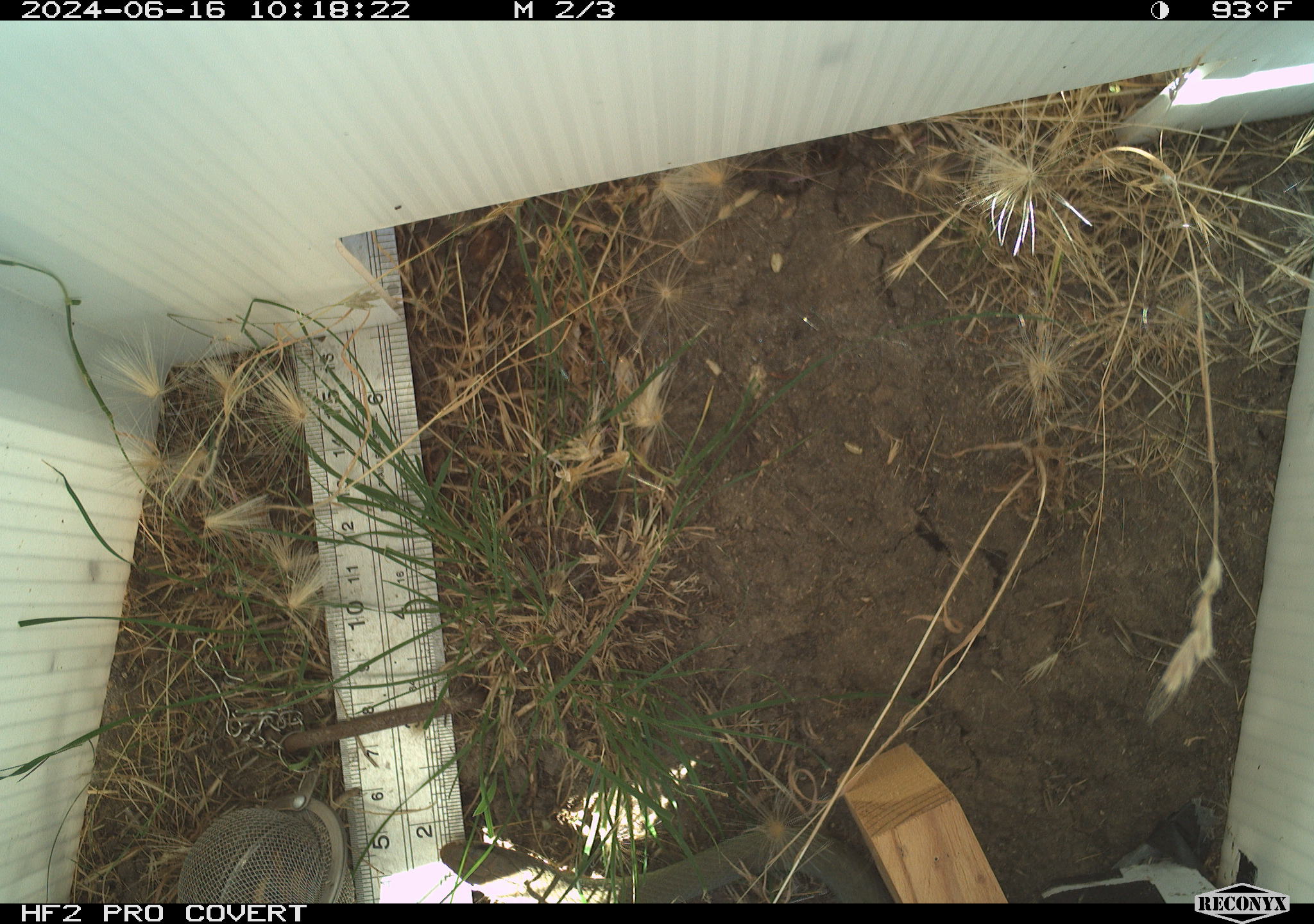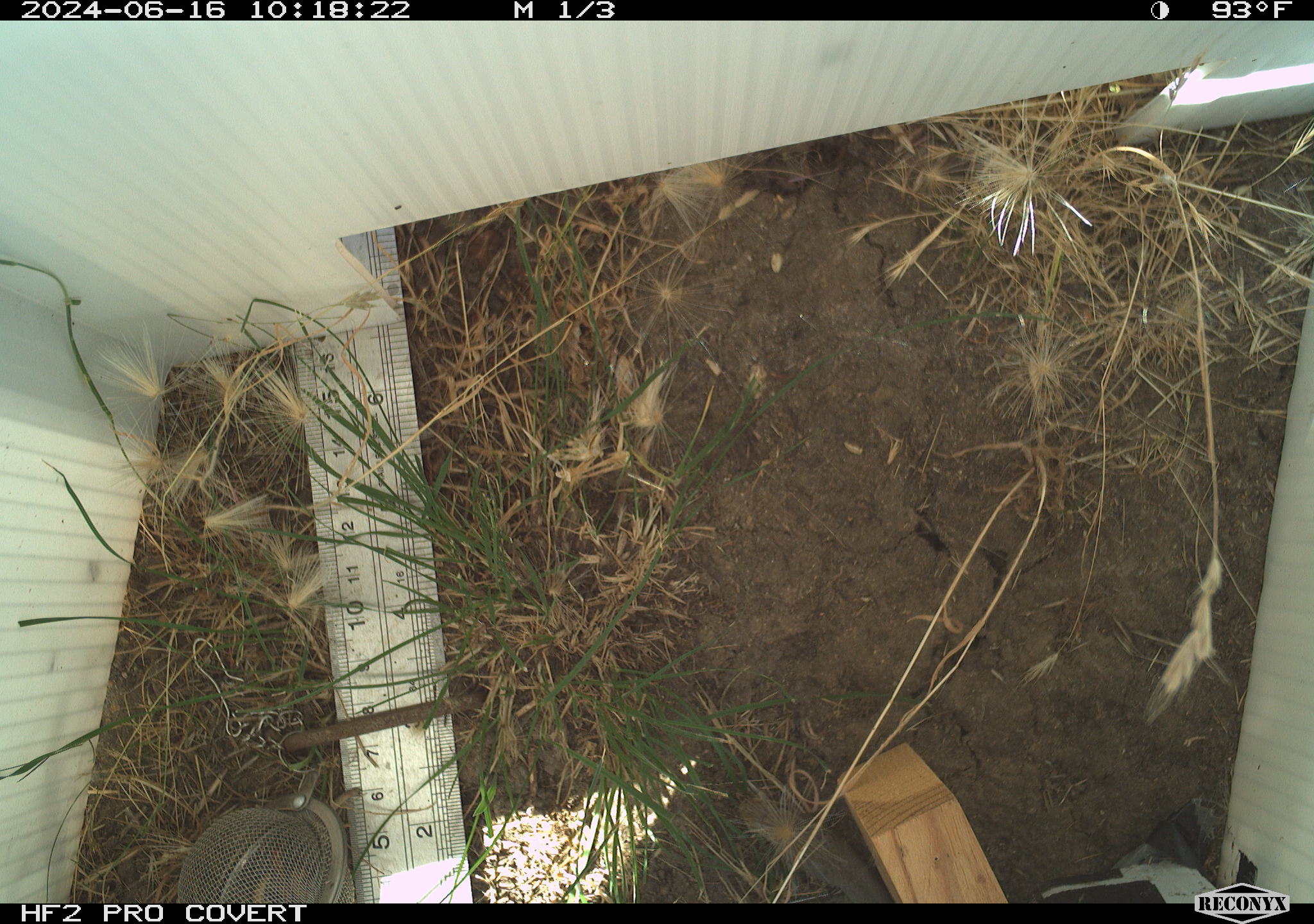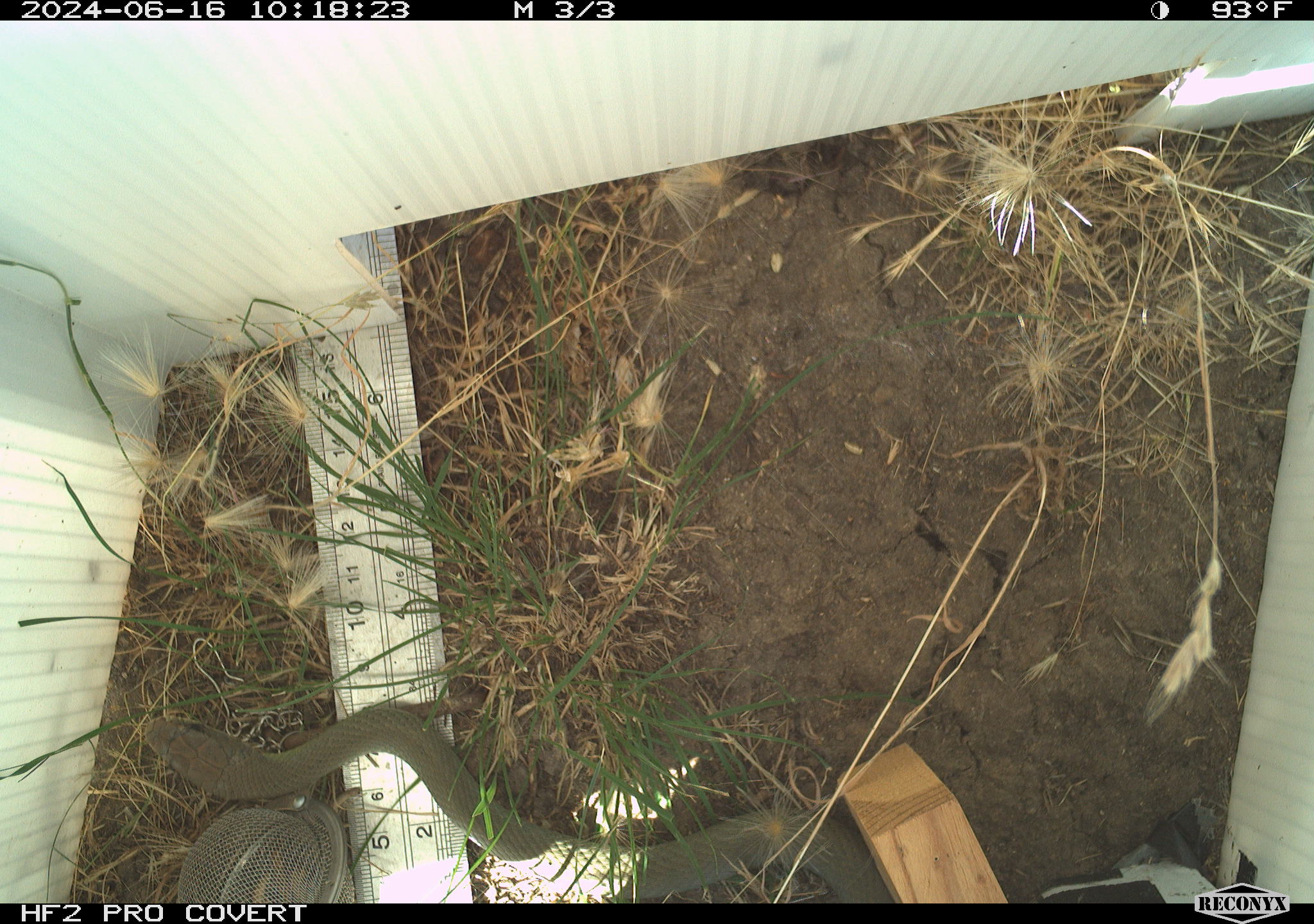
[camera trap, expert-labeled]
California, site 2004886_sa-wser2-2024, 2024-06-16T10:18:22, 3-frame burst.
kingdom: Animalia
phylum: Chordata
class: Reptilia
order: Squamata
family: Colubridae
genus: Coluber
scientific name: Coluber constrictor mormon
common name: western yellow-bellied racer